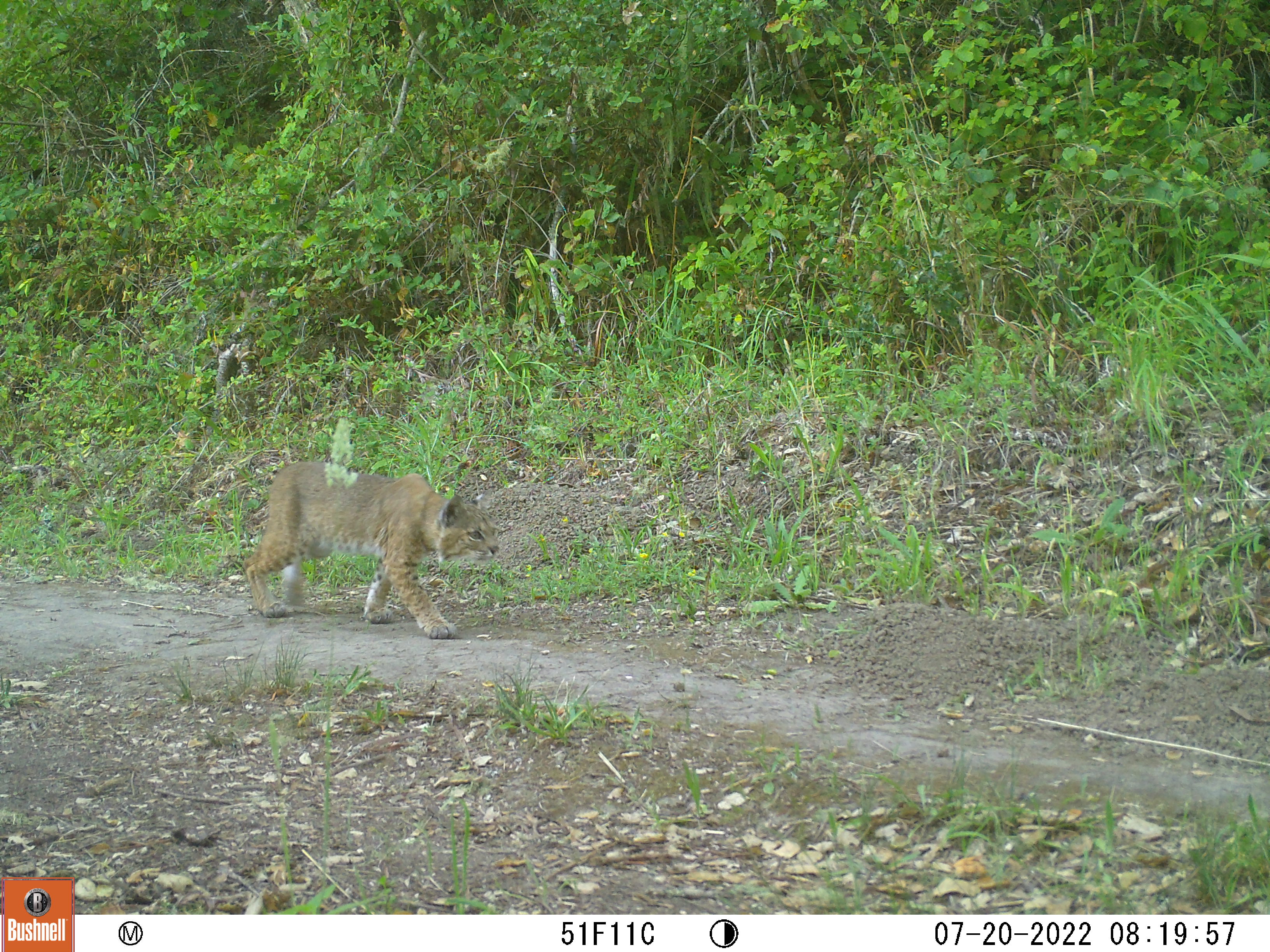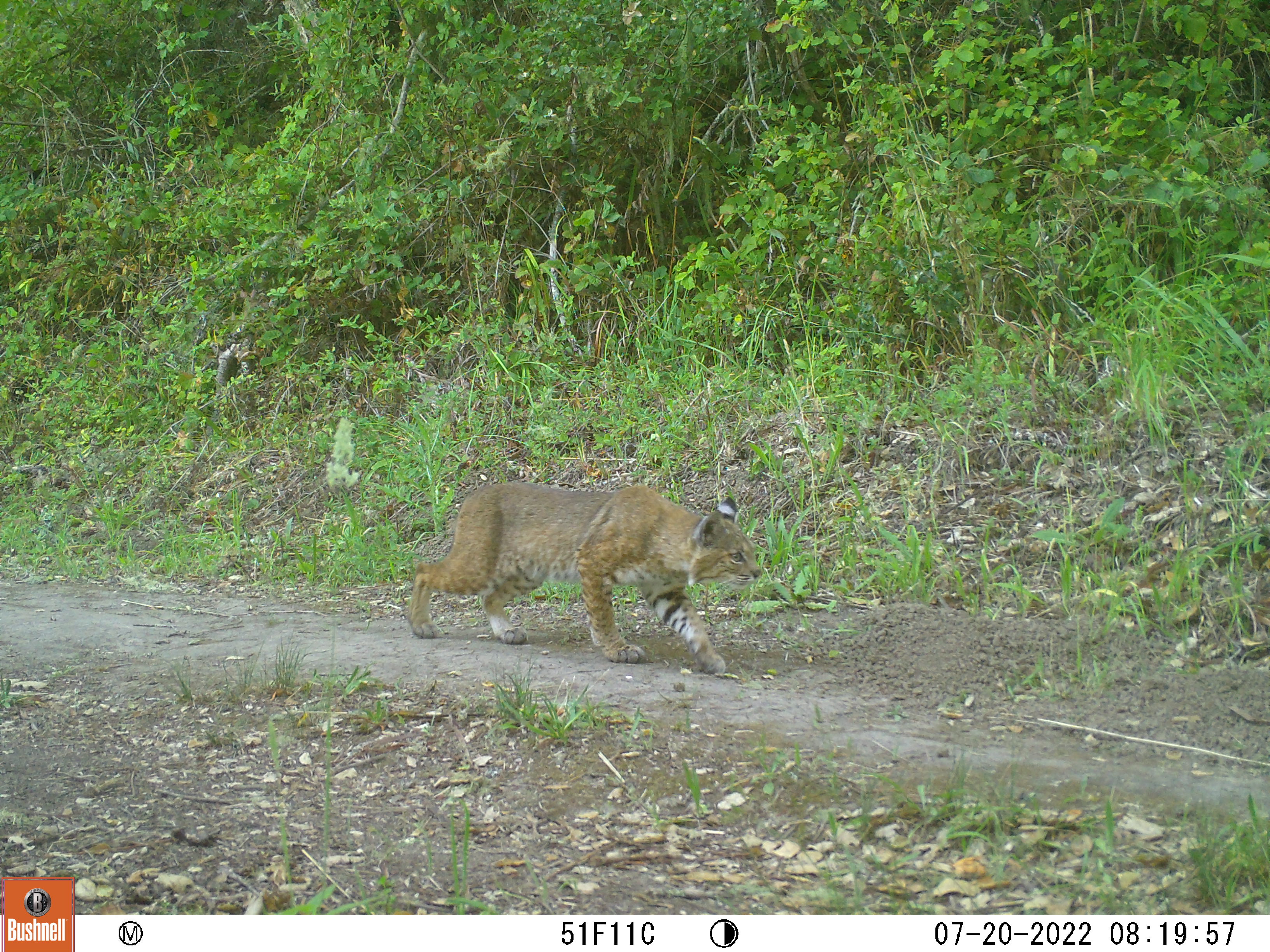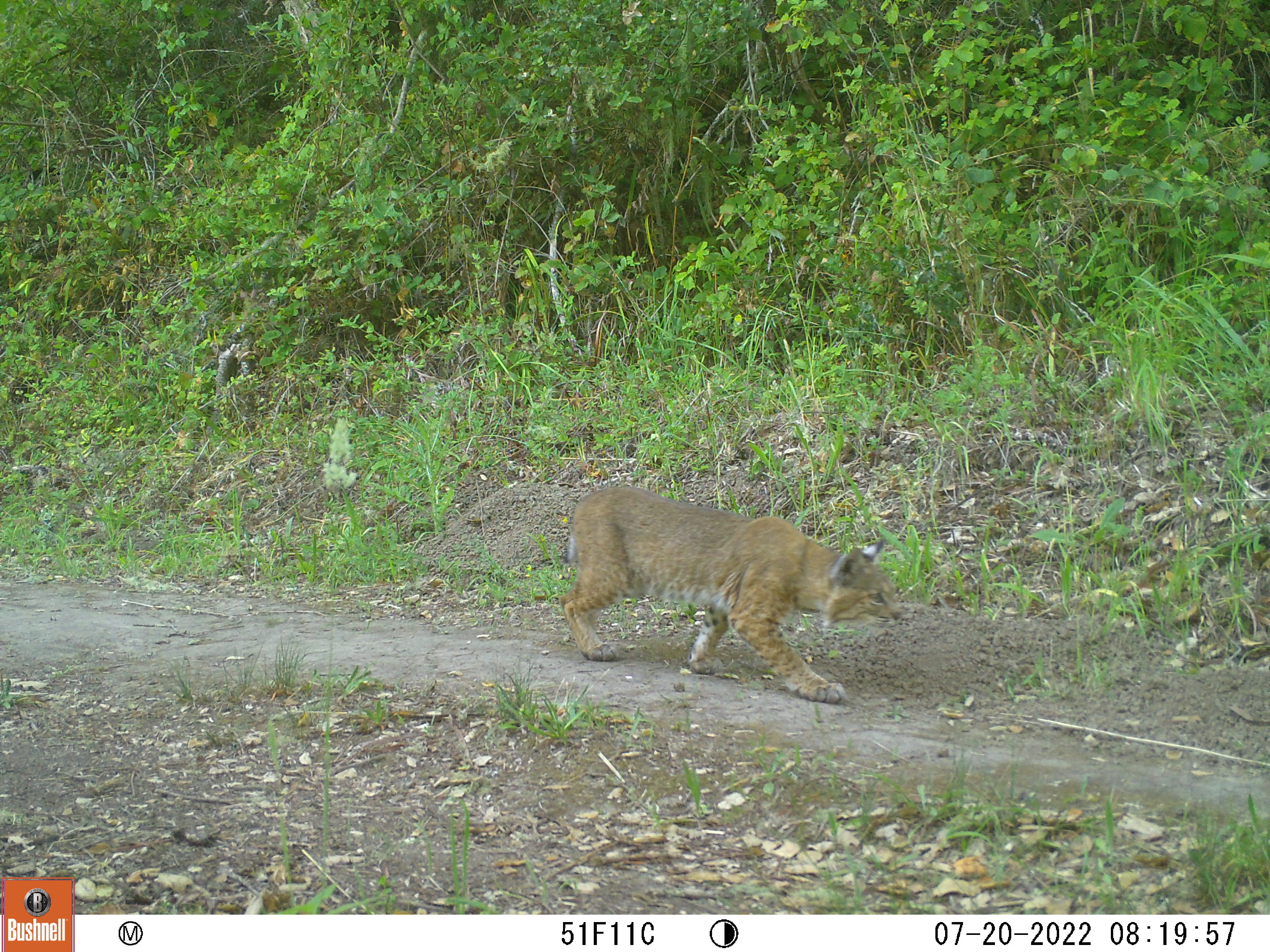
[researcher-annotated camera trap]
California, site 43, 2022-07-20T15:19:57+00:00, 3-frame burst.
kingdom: Animalia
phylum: Chordata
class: Mammalia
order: Carnivora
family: Felidae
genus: Lynx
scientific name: Lynx rufus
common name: bobcat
Bobcat (Lynx rufus).